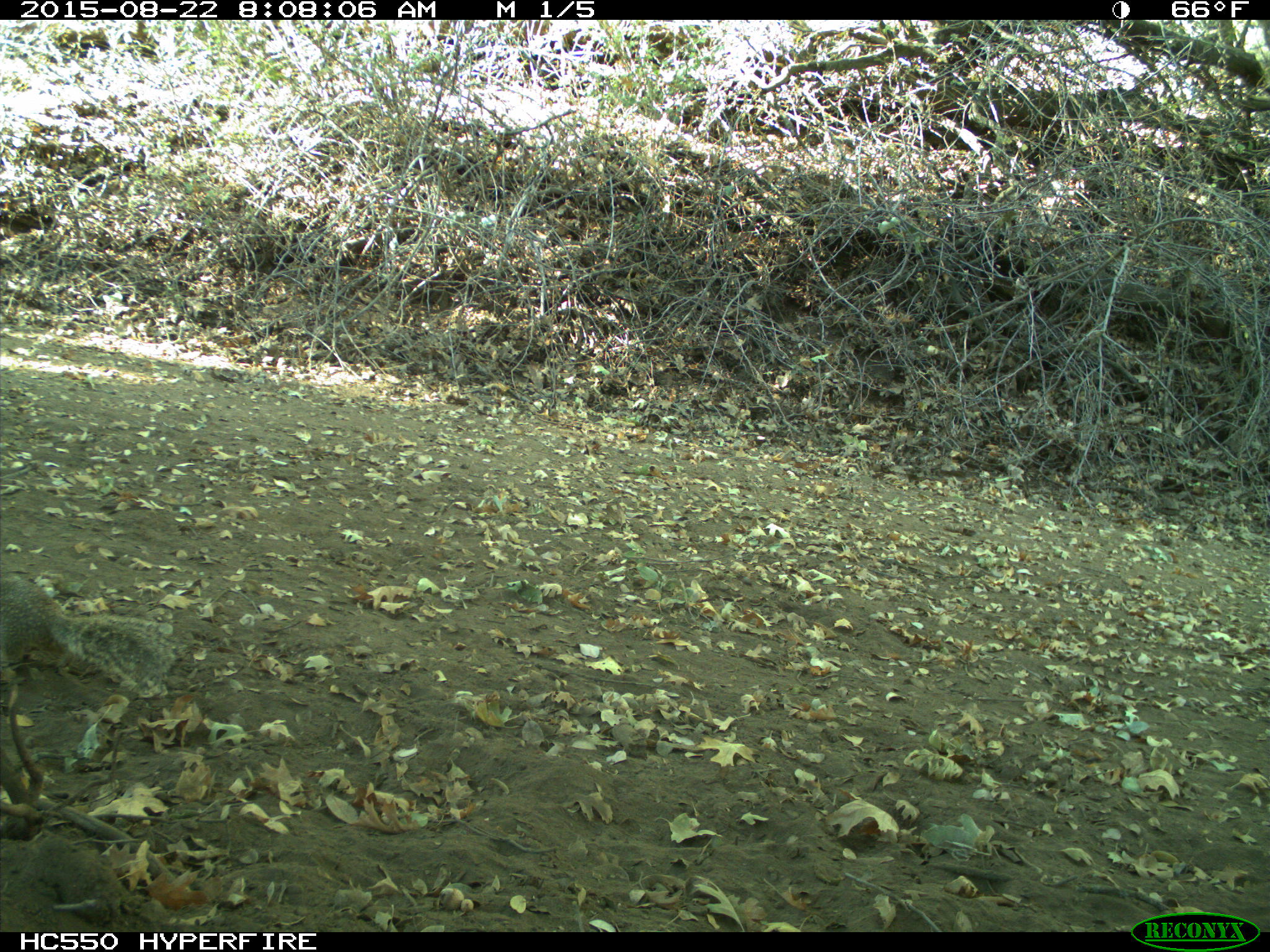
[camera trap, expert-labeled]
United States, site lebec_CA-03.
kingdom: Animalia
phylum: Chordata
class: Mammalia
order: Rodentia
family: Sciuridae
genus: Otospermophilus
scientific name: Otospermophilus beecheyi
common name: california ground squirrel